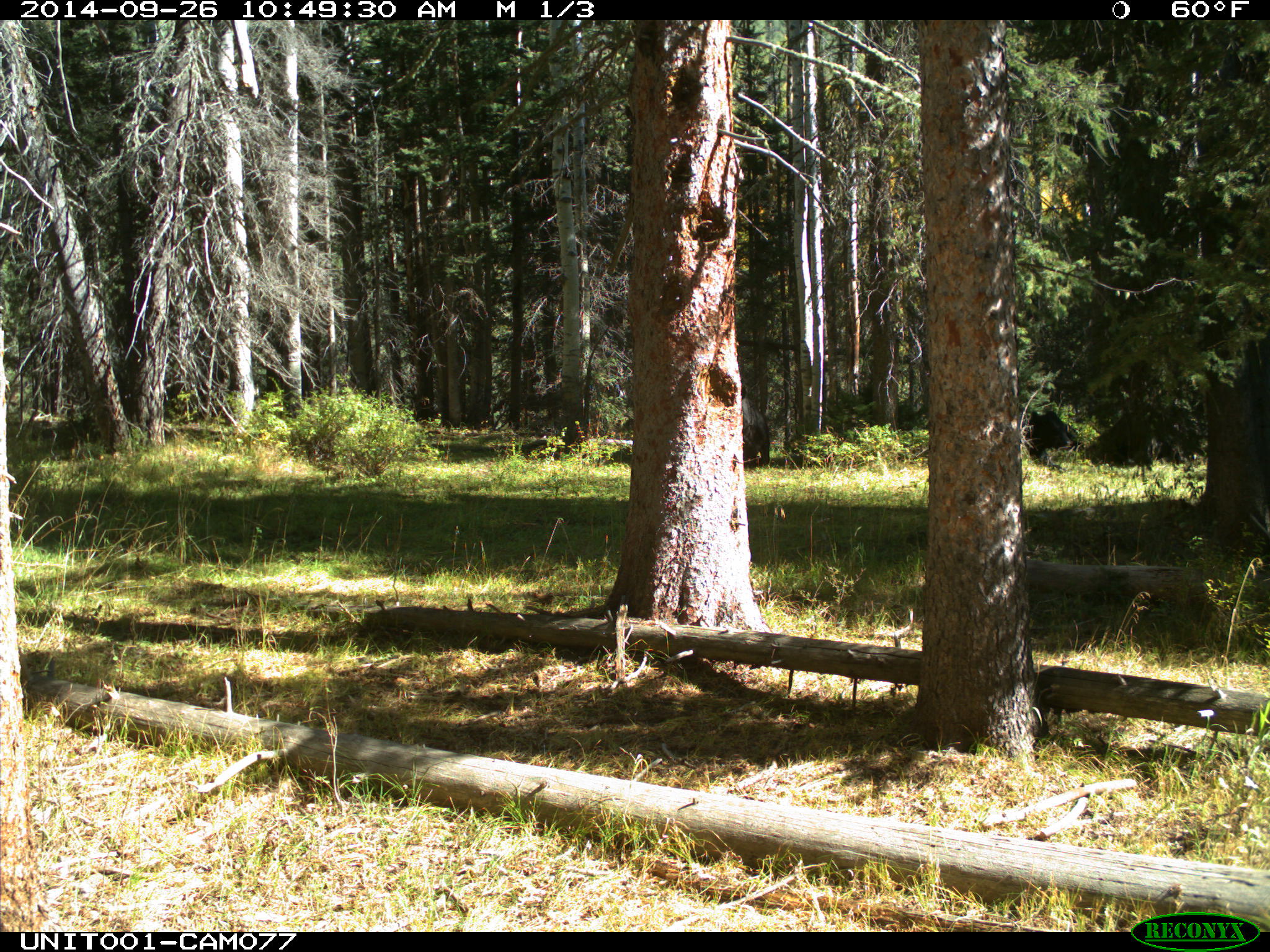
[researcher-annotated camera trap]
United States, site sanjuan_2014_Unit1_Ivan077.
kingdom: Animalia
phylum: Chordata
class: Mammalia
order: Artiodactyla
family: Bovidae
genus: Bos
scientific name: Bos taurus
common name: domestic cow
Bos taurus (domestic cow).